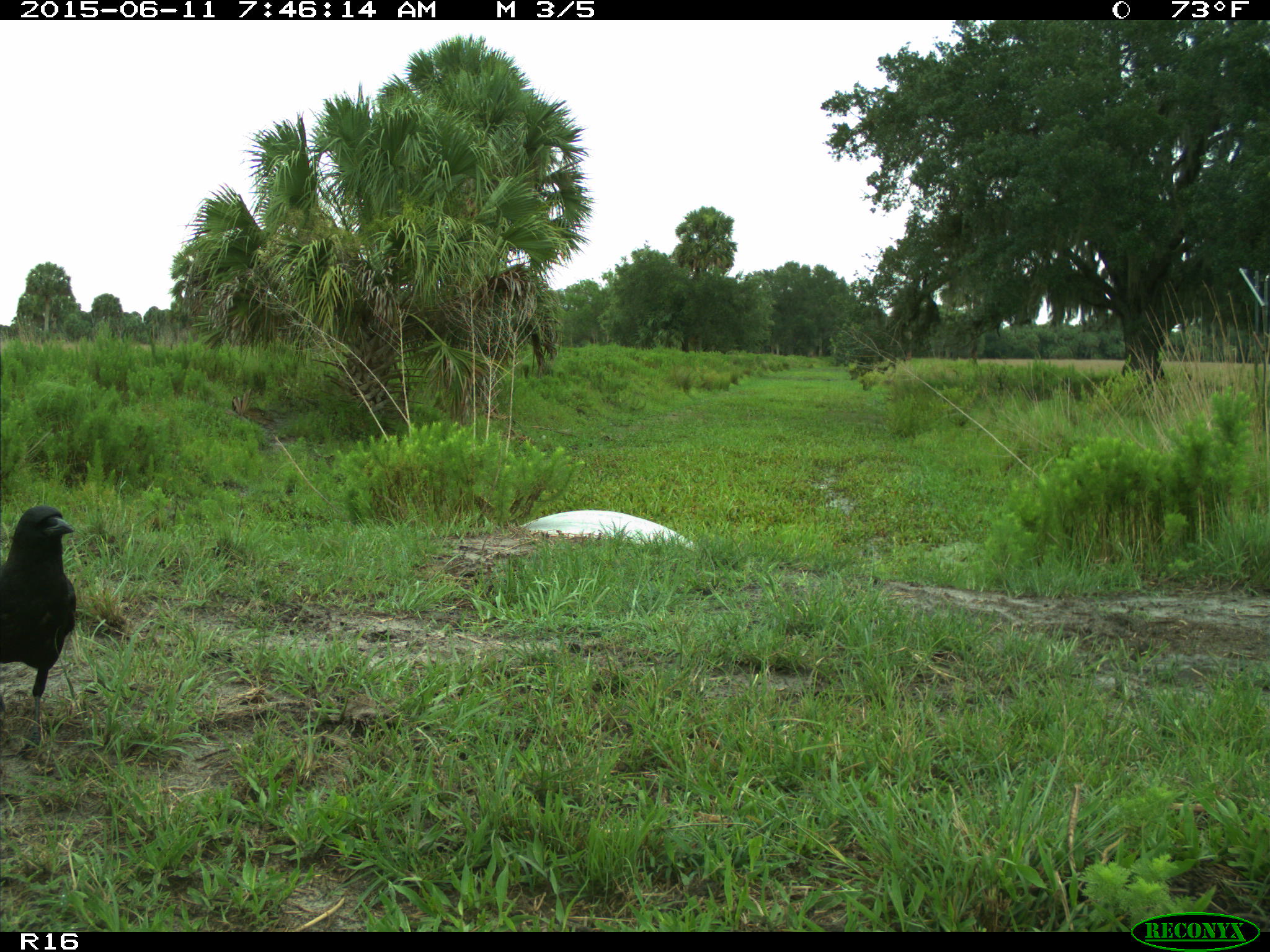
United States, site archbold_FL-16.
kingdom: Animalia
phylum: Chordata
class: Aves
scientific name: Aves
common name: birds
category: unidentified bird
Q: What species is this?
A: Unidentified bird (birds) (Aves).